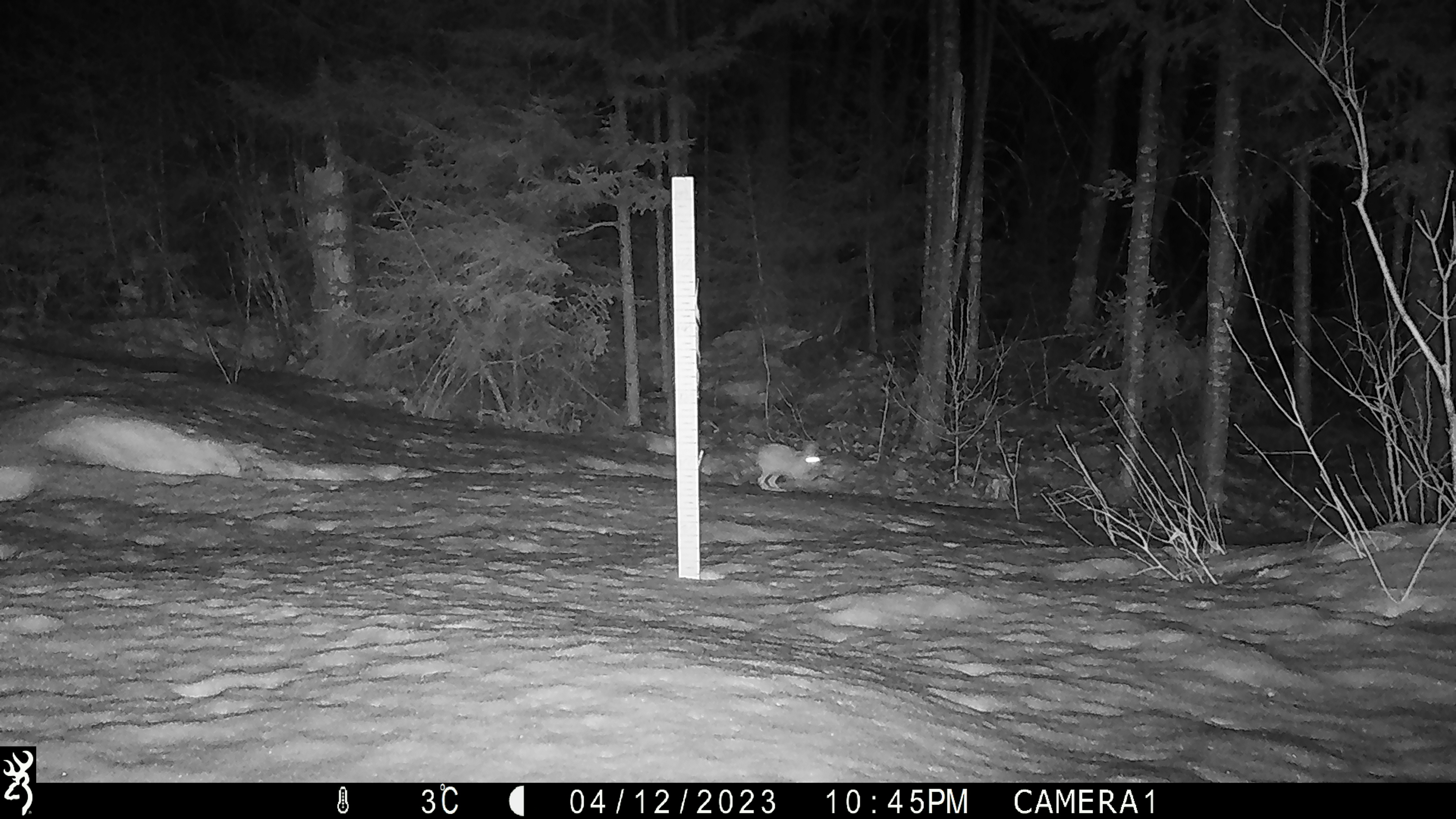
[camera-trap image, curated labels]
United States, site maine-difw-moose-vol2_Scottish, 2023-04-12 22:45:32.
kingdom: Animalia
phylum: Chordata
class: Mammalia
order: Lagomorpha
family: Leporidae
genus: Lepus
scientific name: Lepus americanus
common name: snowshoe hare